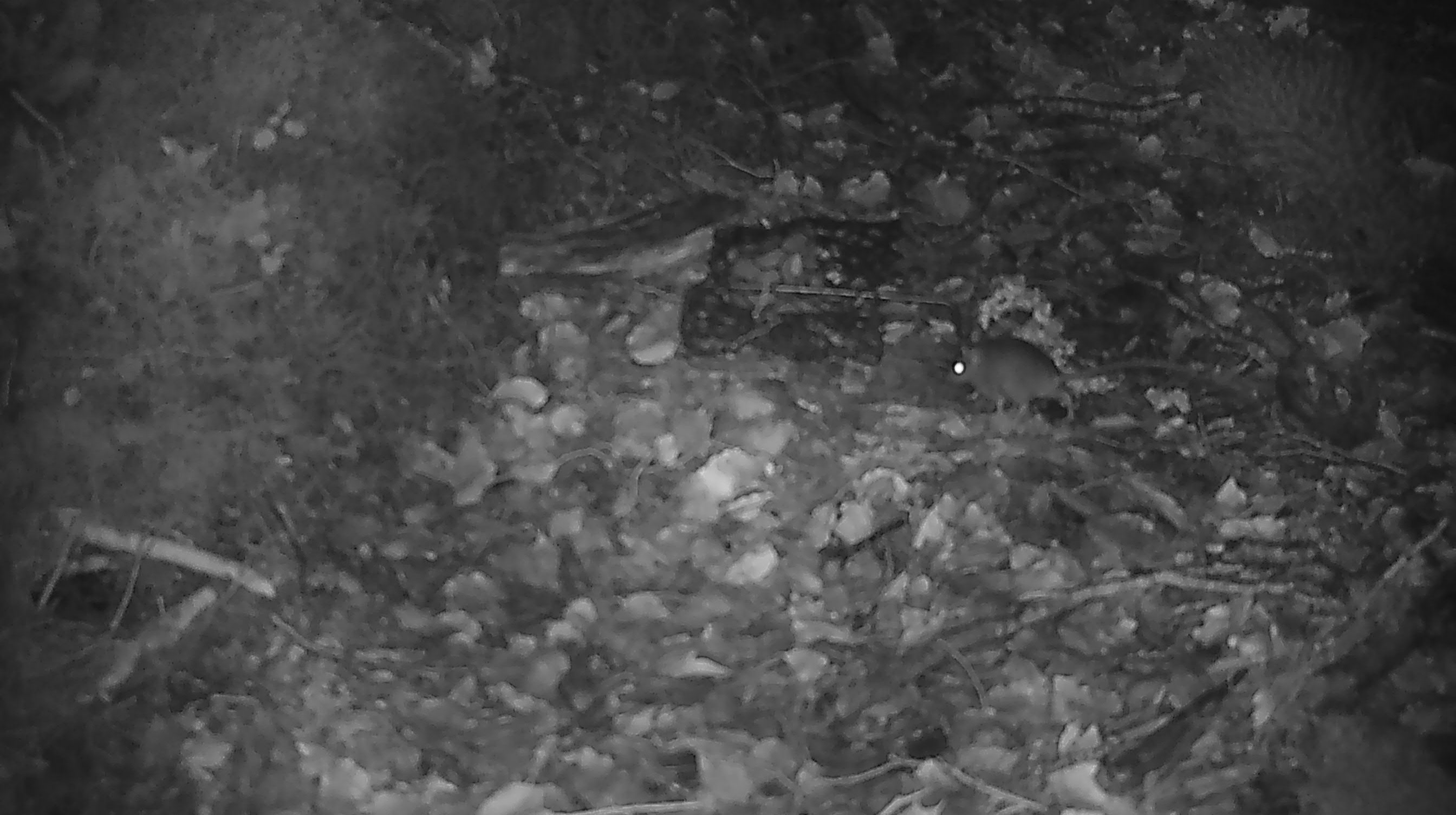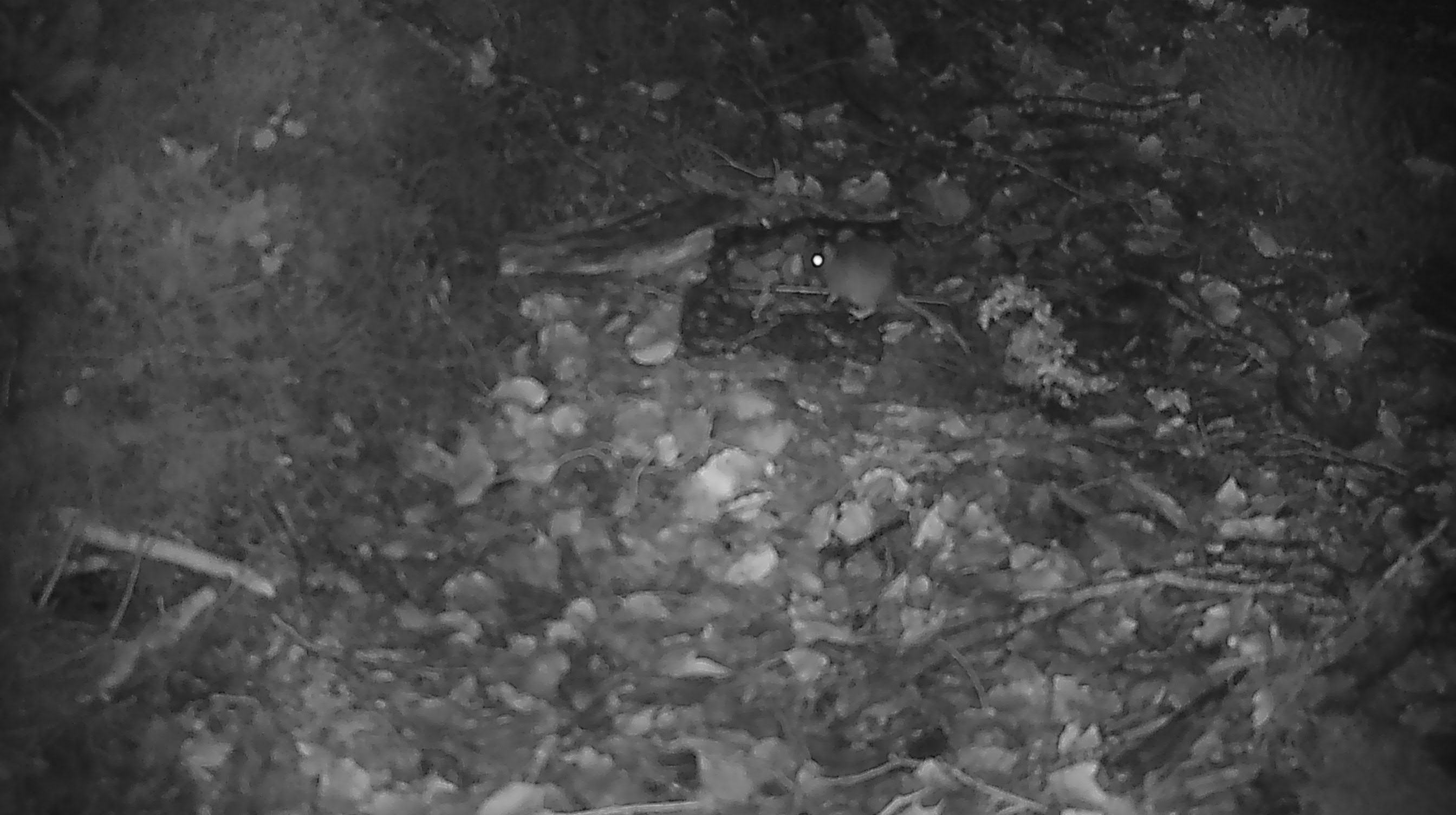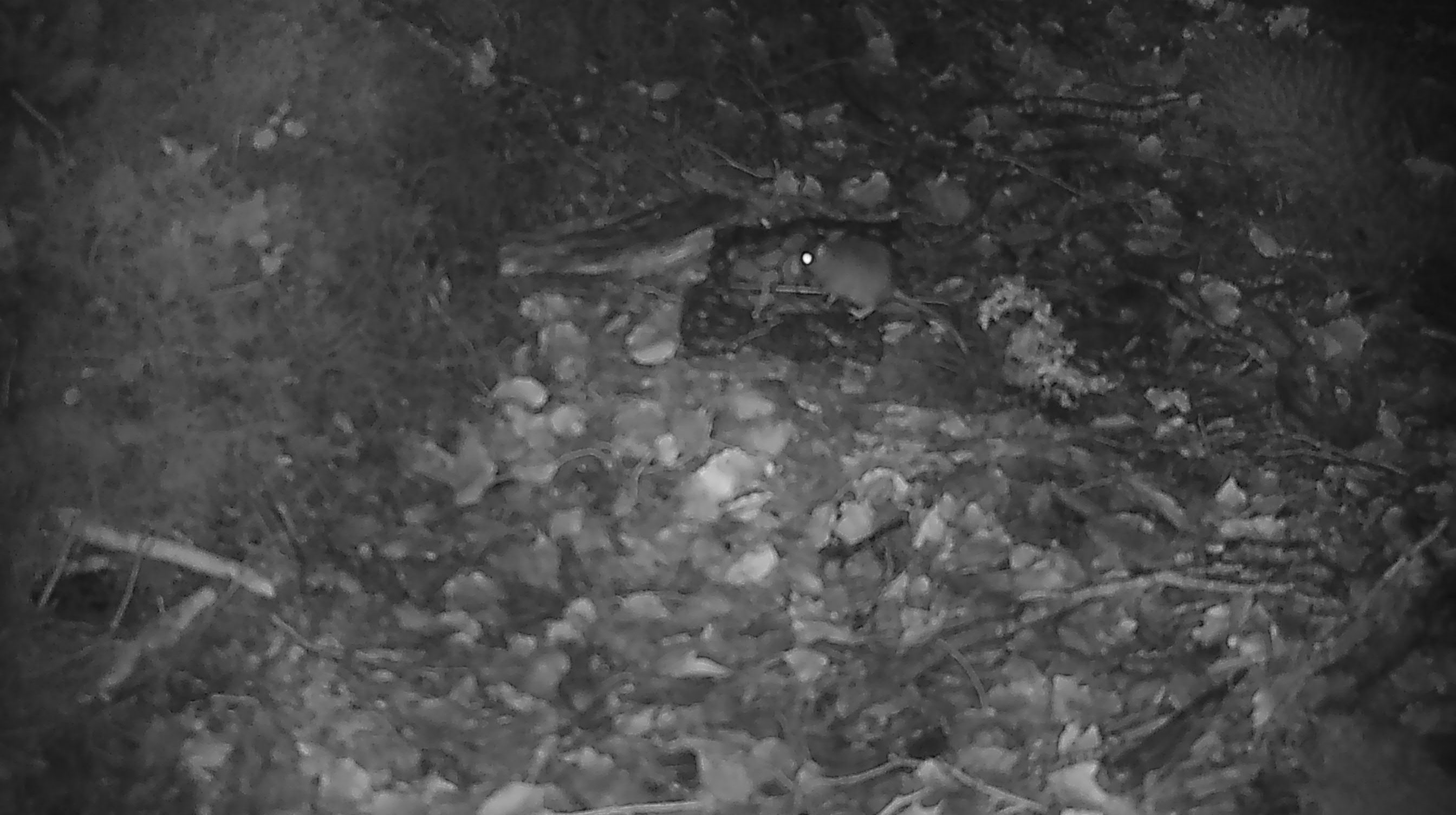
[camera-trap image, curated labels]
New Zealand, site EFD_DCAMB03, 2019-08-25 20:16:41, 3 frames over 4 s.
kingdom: Animalia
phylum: Chordata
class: Mammalia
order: Rodentia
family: Muridae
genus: Mus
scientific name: Mus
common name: mouse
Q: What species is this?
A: Mouse (Mus).